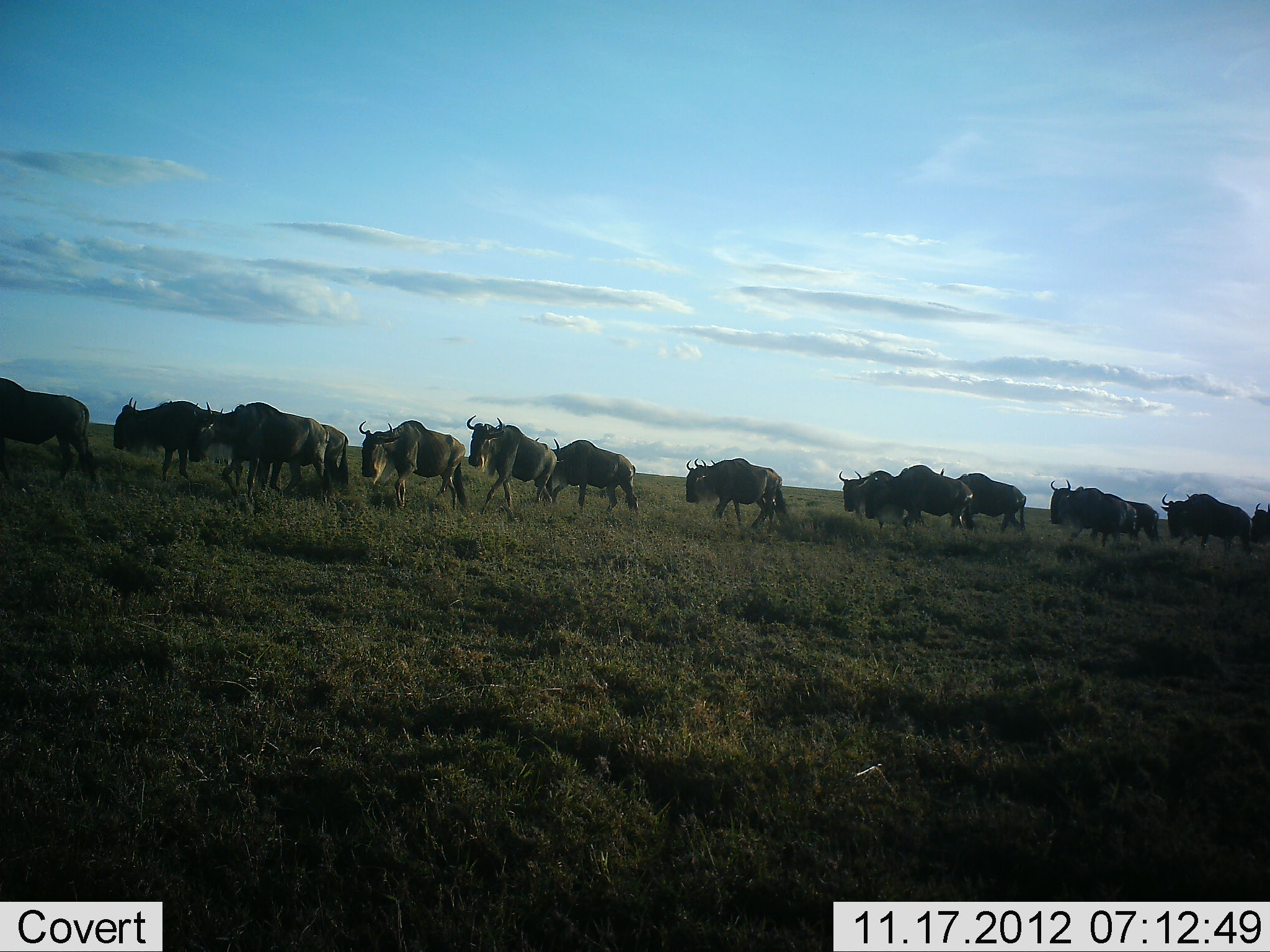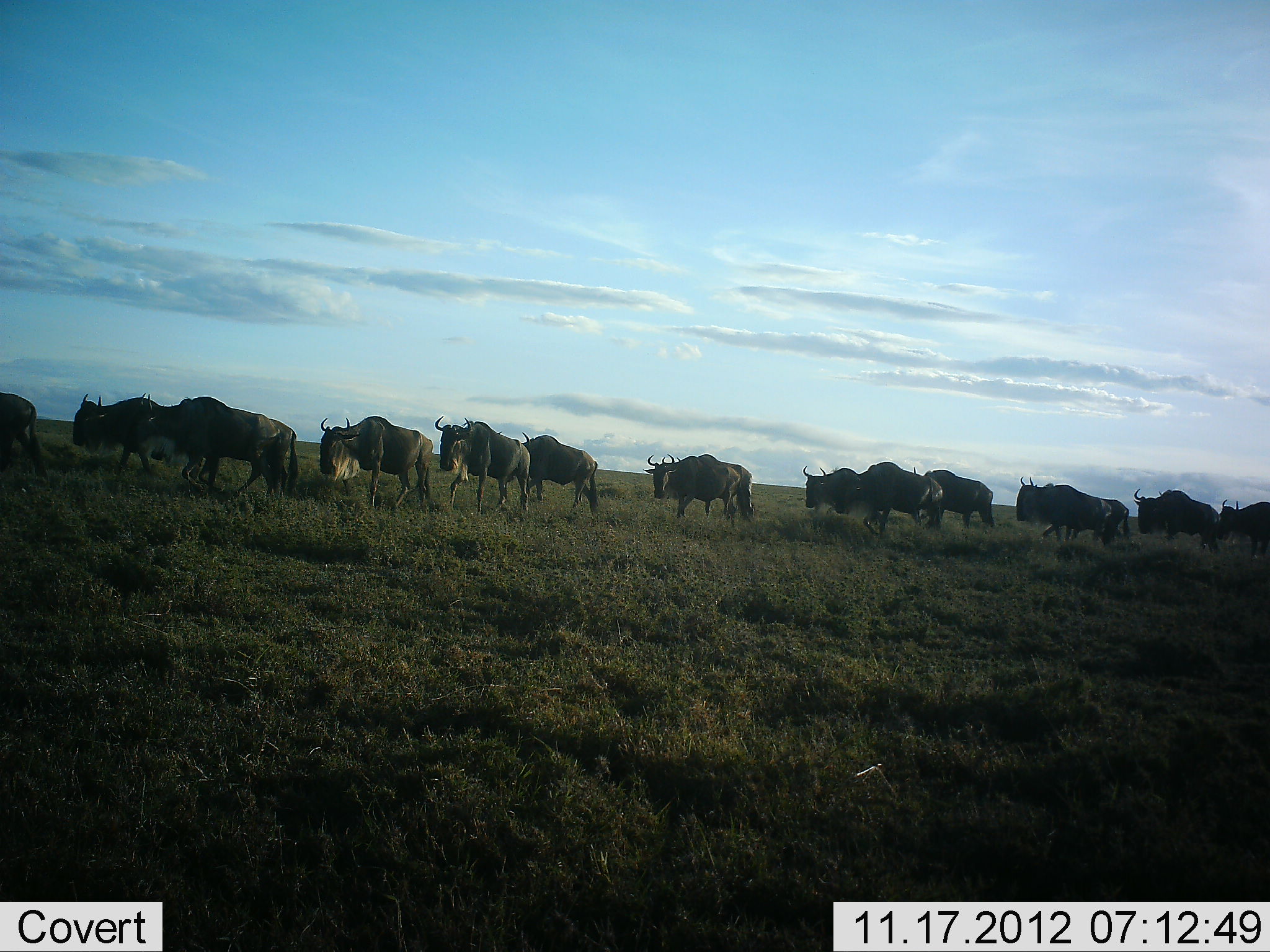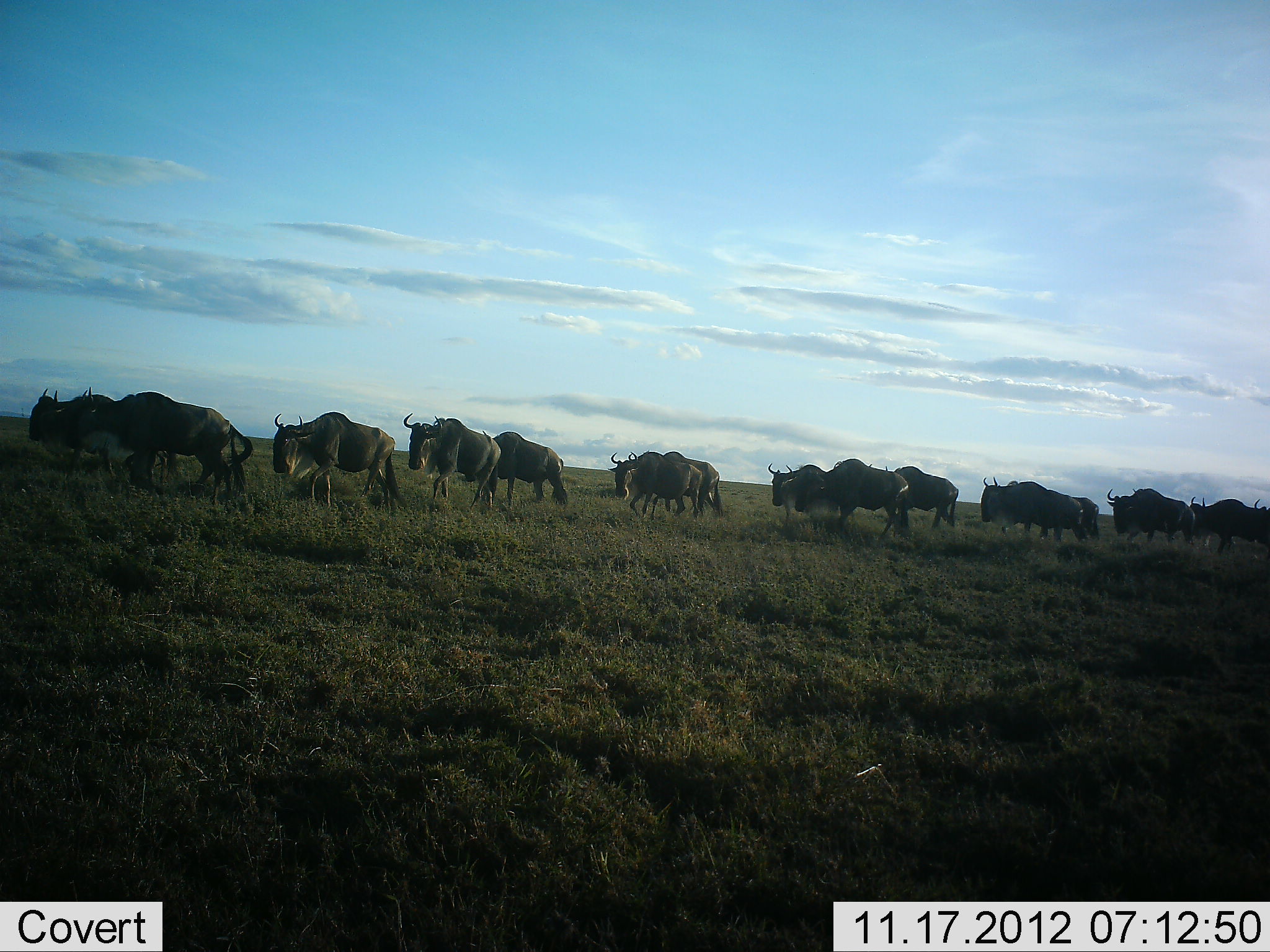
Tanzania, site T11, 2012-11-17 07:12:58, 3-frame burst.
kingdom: Animalia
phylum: Chordata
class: Mammalia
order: Artiodactyla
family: Bovidae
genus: Connochaetes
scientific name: Connochaetes taurinus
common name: blue wildebeest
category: wildebeest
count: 11-50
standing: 0%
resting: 0%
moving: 100%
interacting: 0%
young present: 0%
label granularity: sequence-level